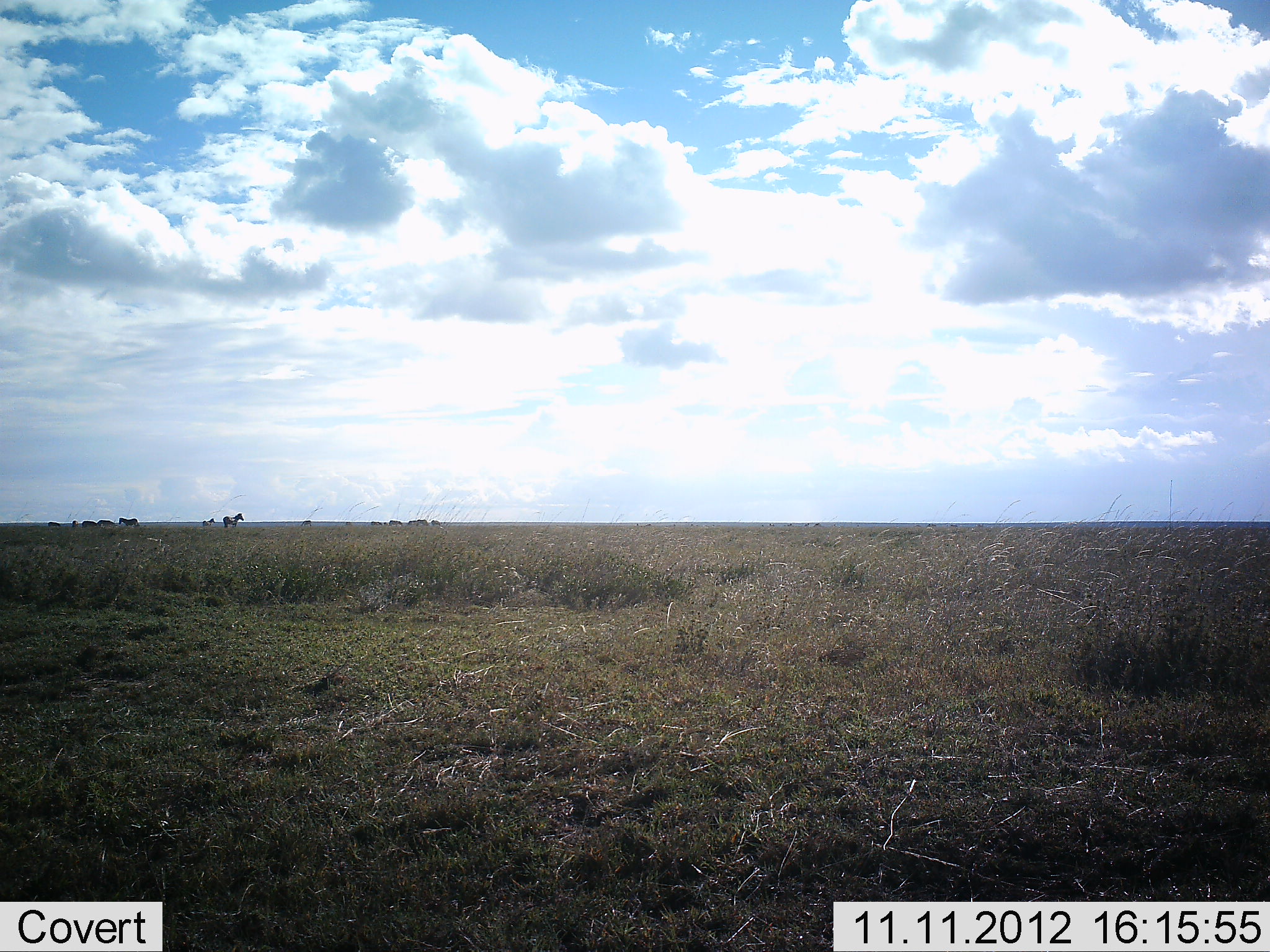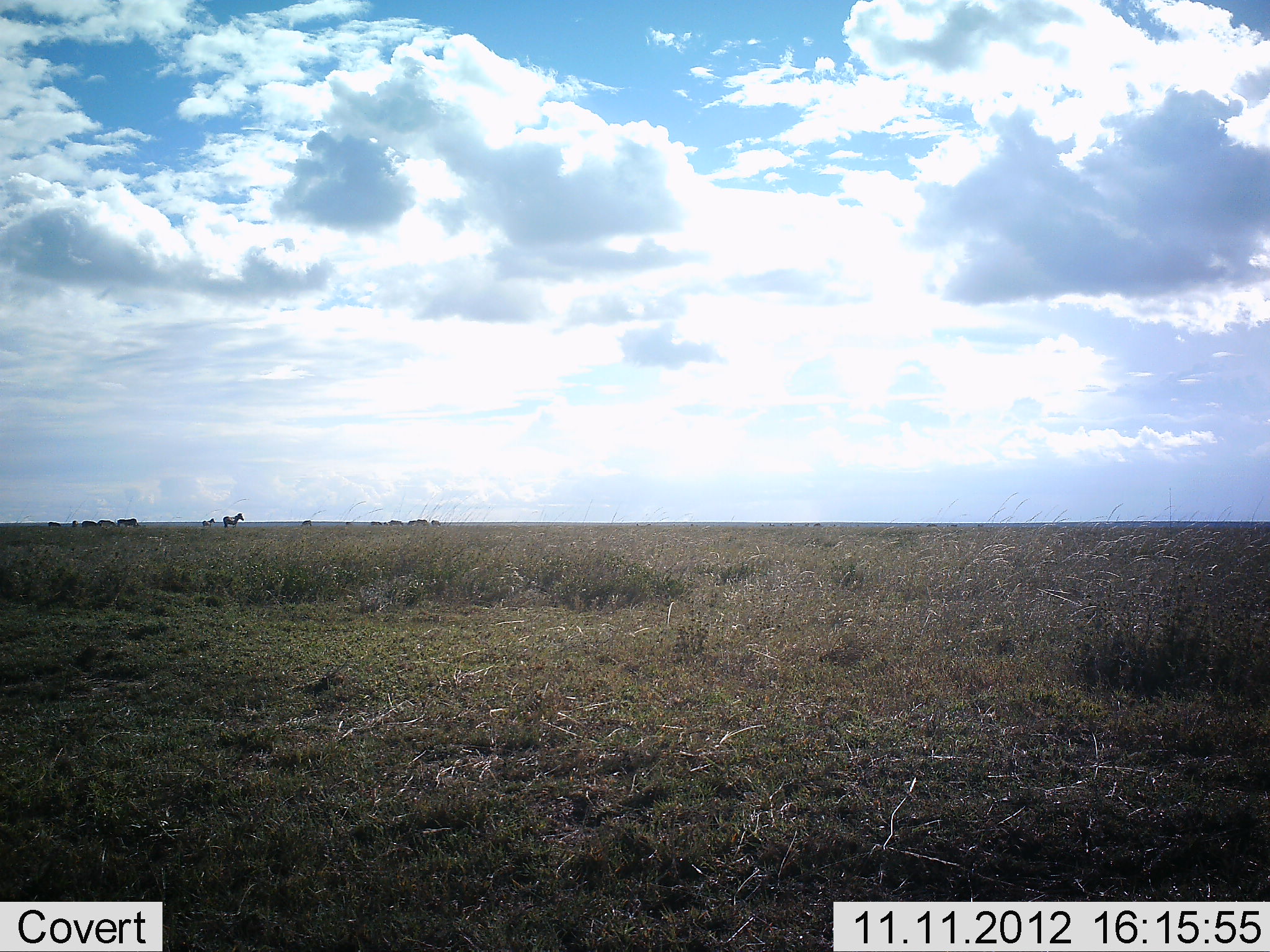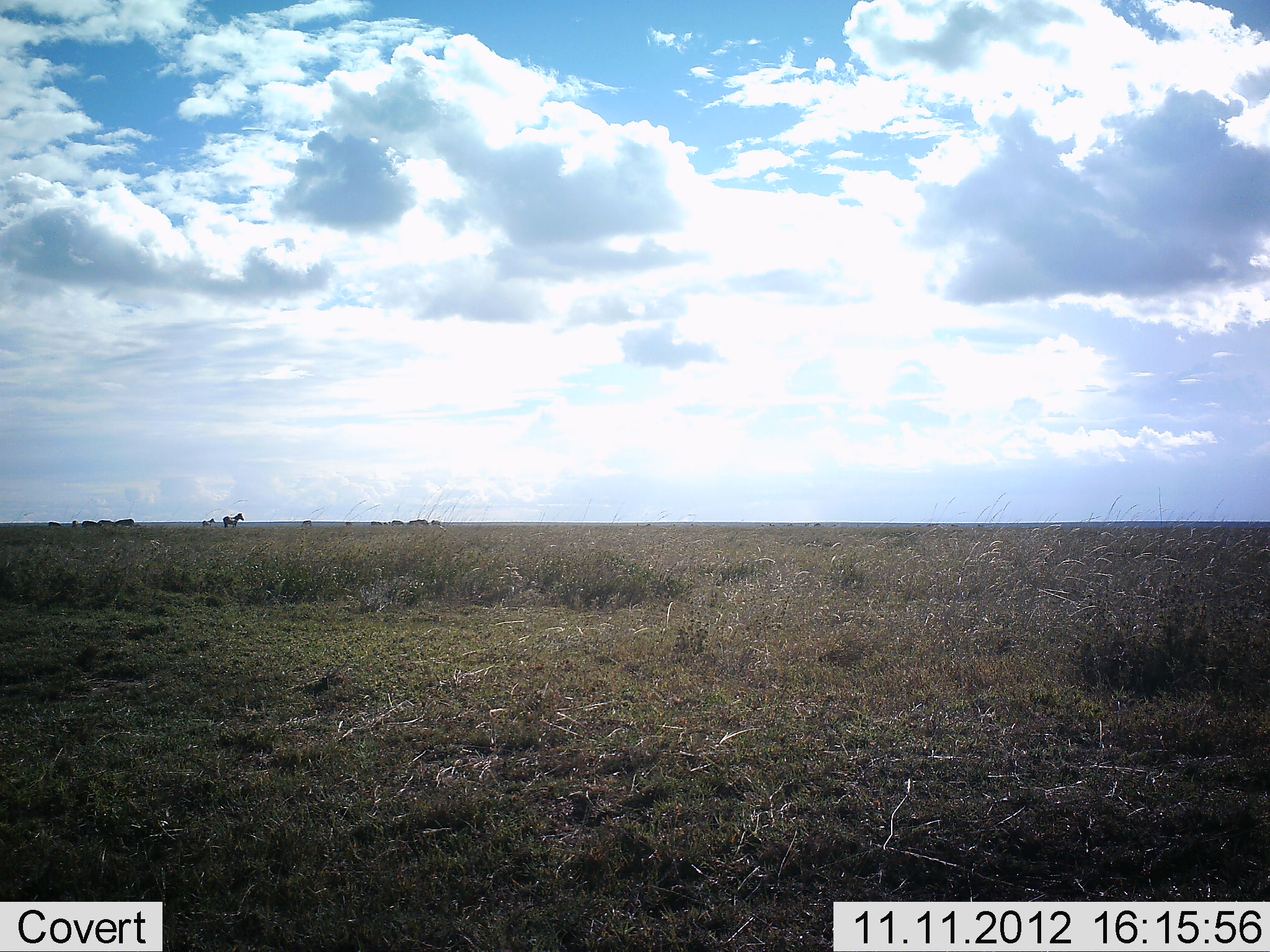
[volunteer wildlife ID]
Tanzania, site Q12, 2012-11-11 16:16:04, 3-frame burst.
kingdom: Animalia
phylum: Chordata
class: Mammalia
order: Perissodactyla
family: Equidae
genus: Equus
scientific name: Equus quagga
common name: plains zebra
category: zebra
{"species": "zebra (plains zebra) (Equus quagga)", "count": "7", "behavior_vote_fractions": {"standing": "100%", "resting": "0%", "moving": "0%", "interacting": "0%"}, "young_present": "0%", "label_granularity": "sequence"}